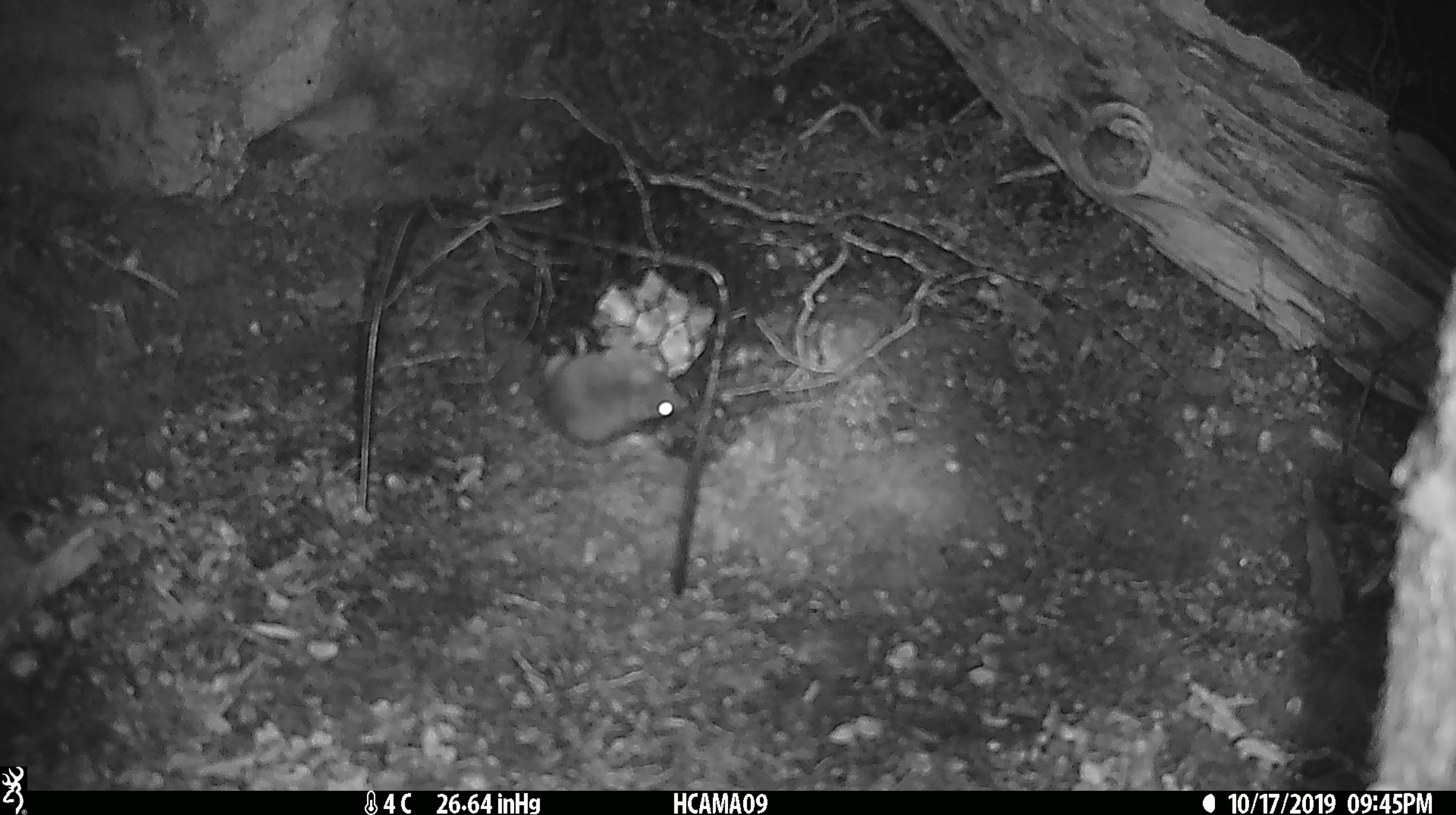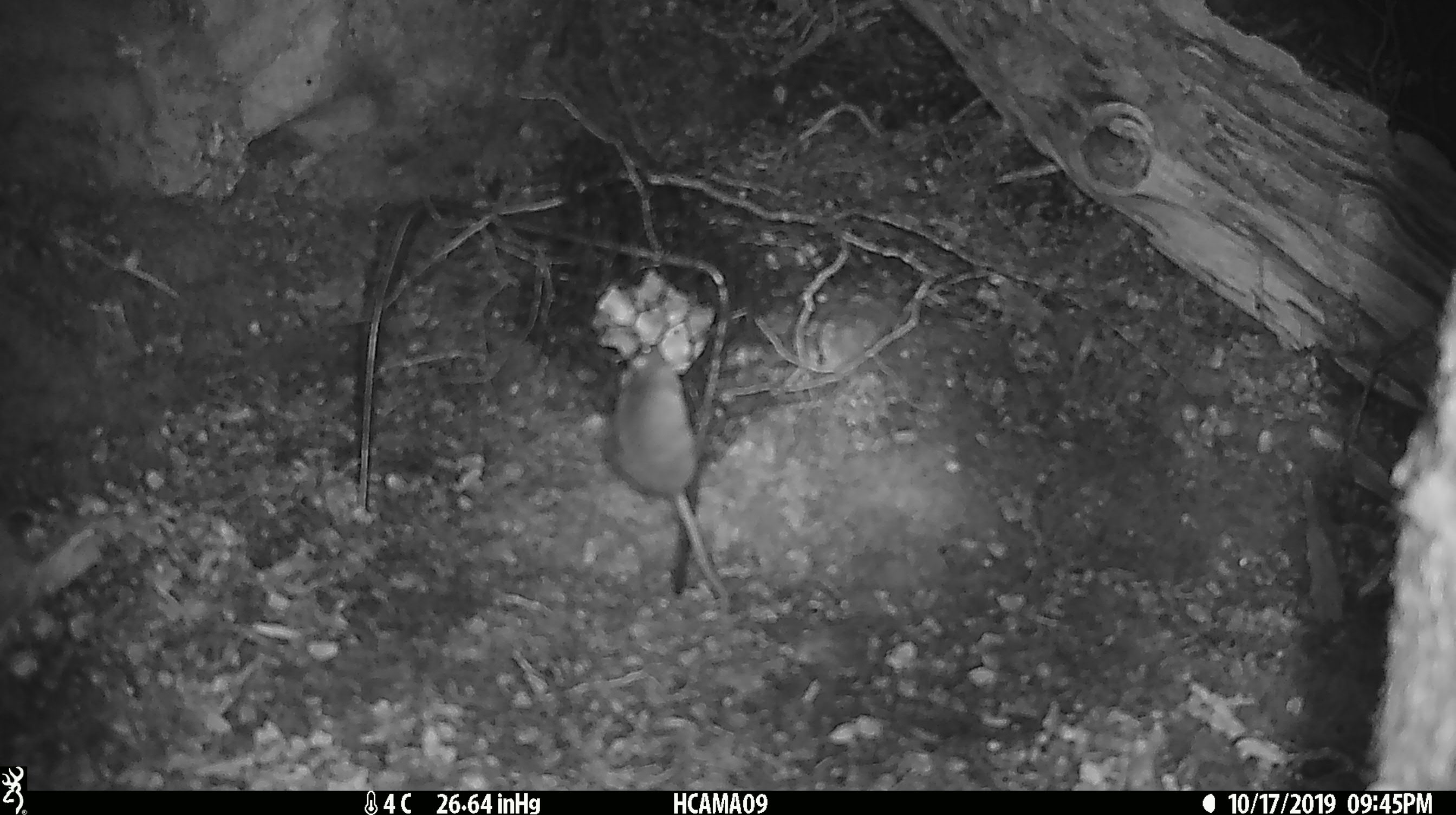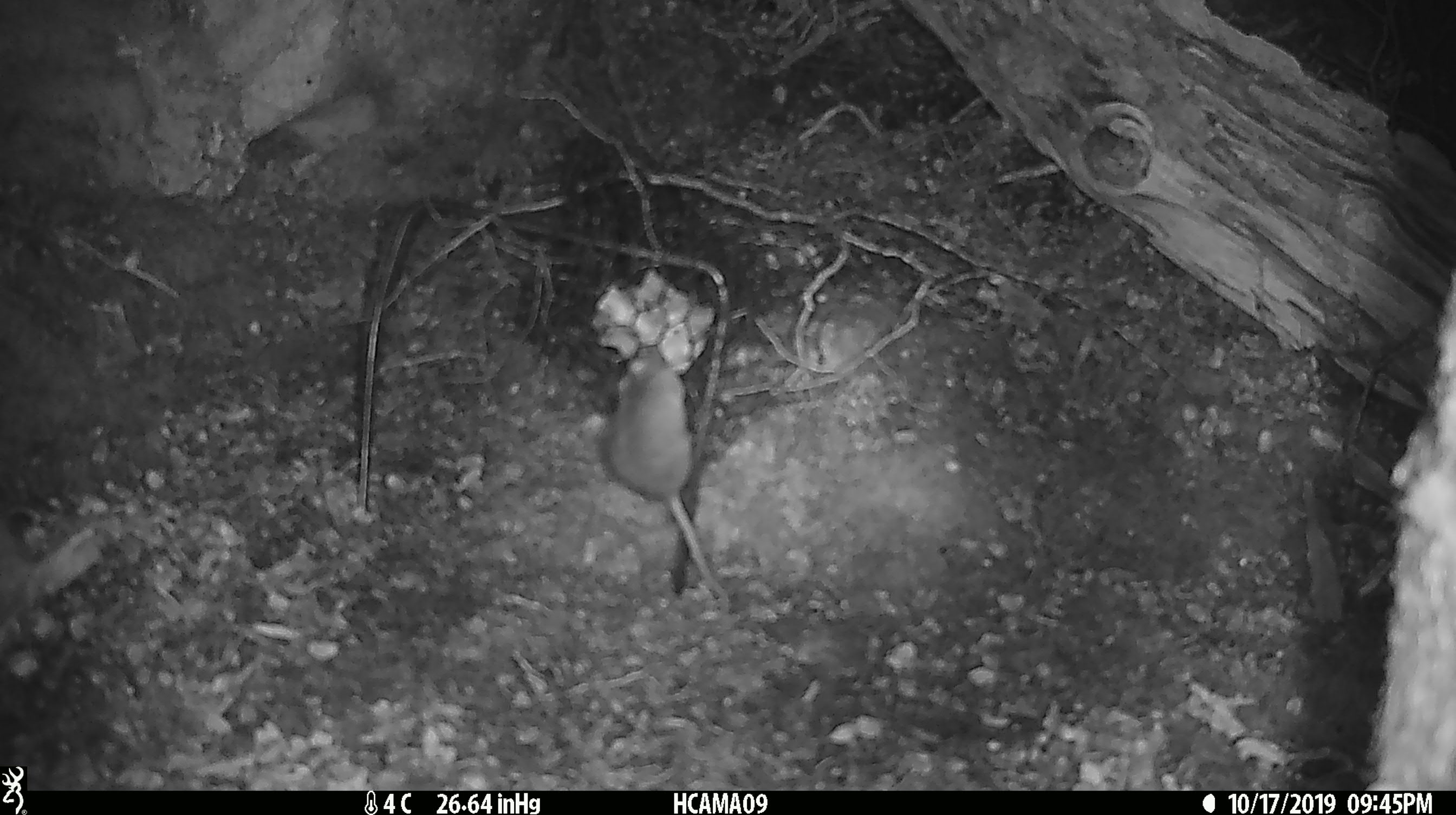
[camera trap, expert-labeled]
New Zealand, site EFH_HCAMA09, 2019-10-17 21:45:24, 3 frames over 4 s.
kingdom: Animalia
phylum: Chordata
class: Mammalia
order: Rodentia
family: Muridae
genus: Mus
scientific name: Mus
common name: mouse